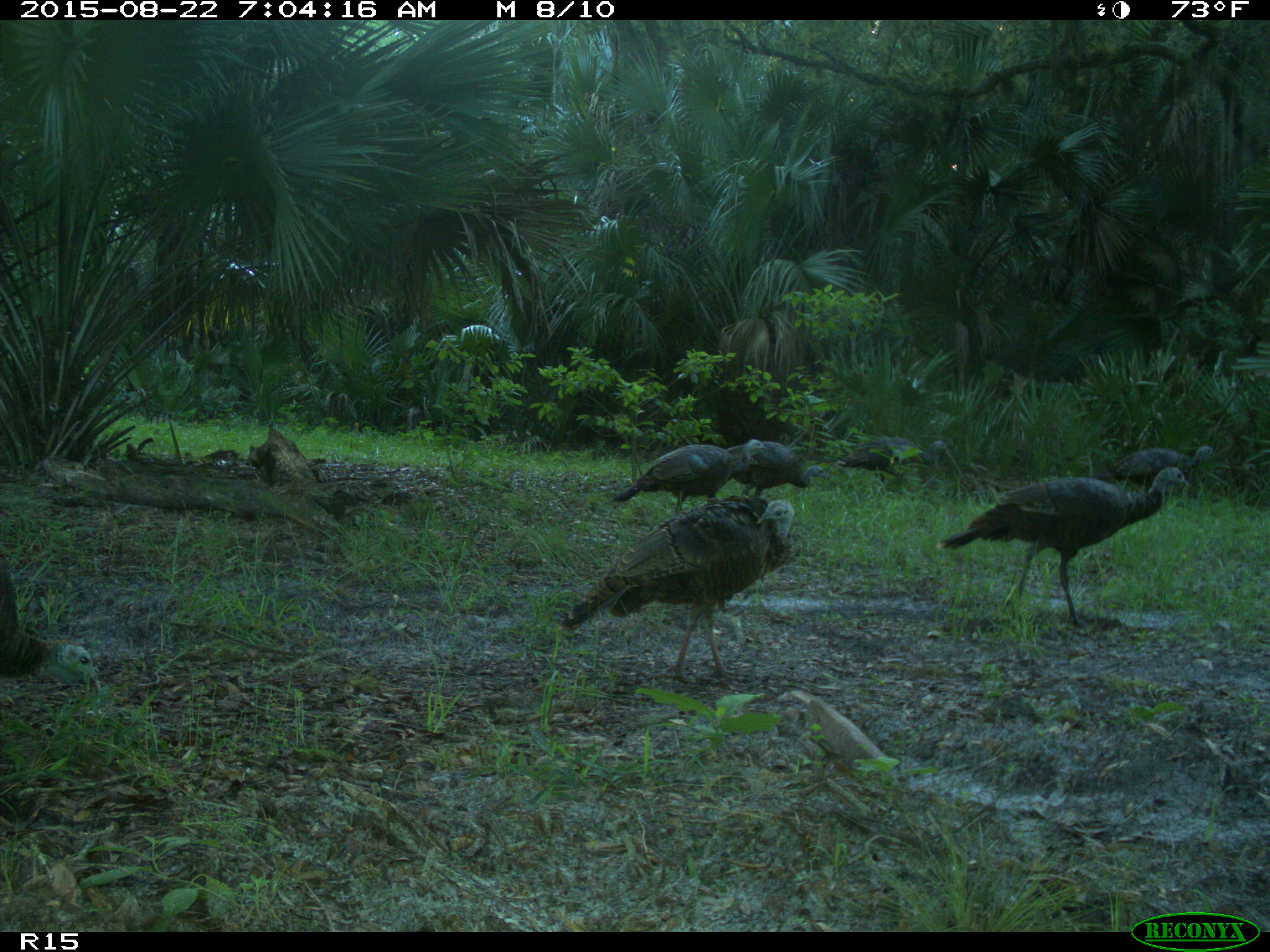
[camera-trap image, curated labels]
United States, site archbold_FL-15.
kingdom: Animalia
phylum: Chordata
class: Aves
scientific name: Aves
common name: birds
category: unidentified bird